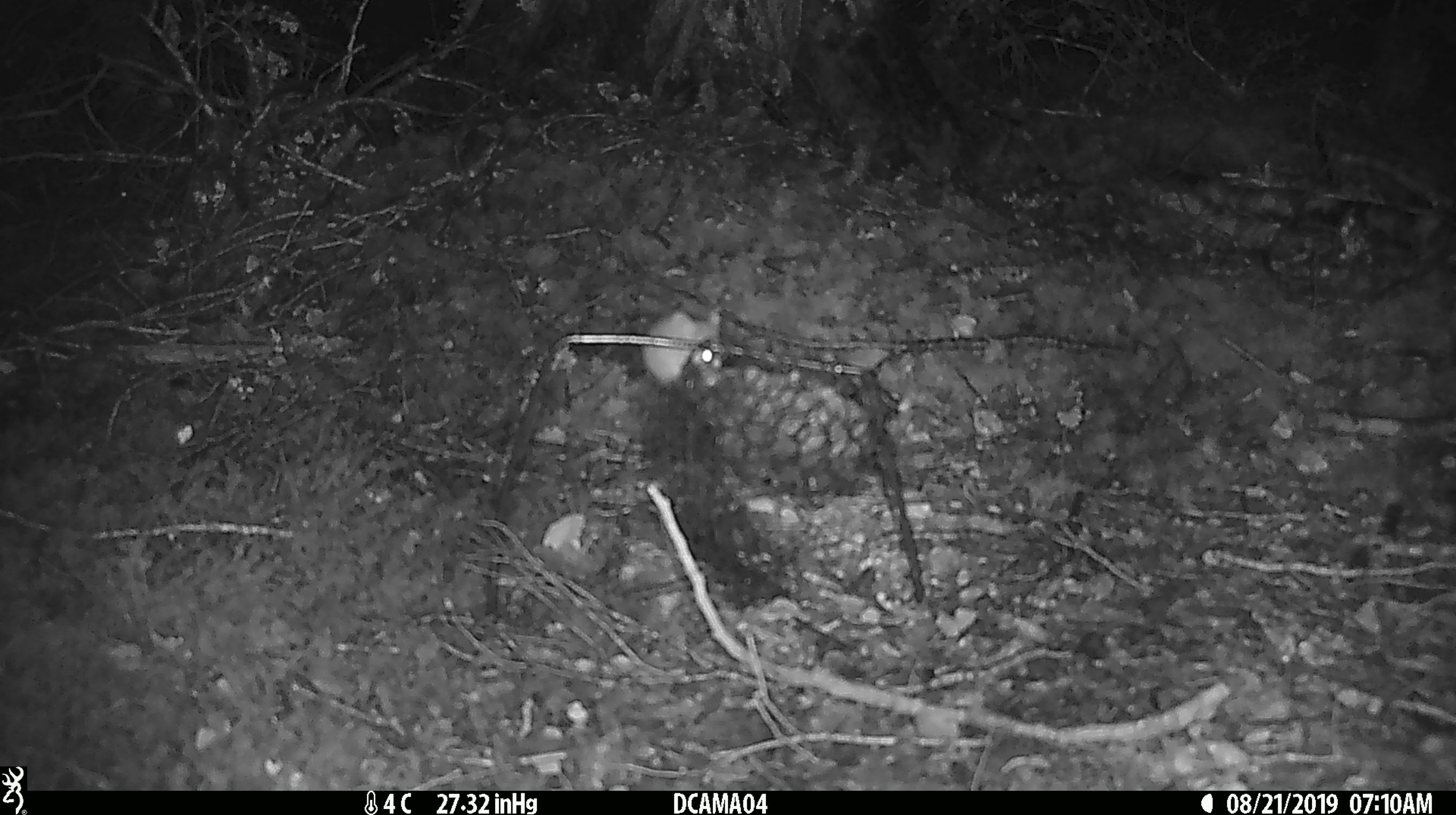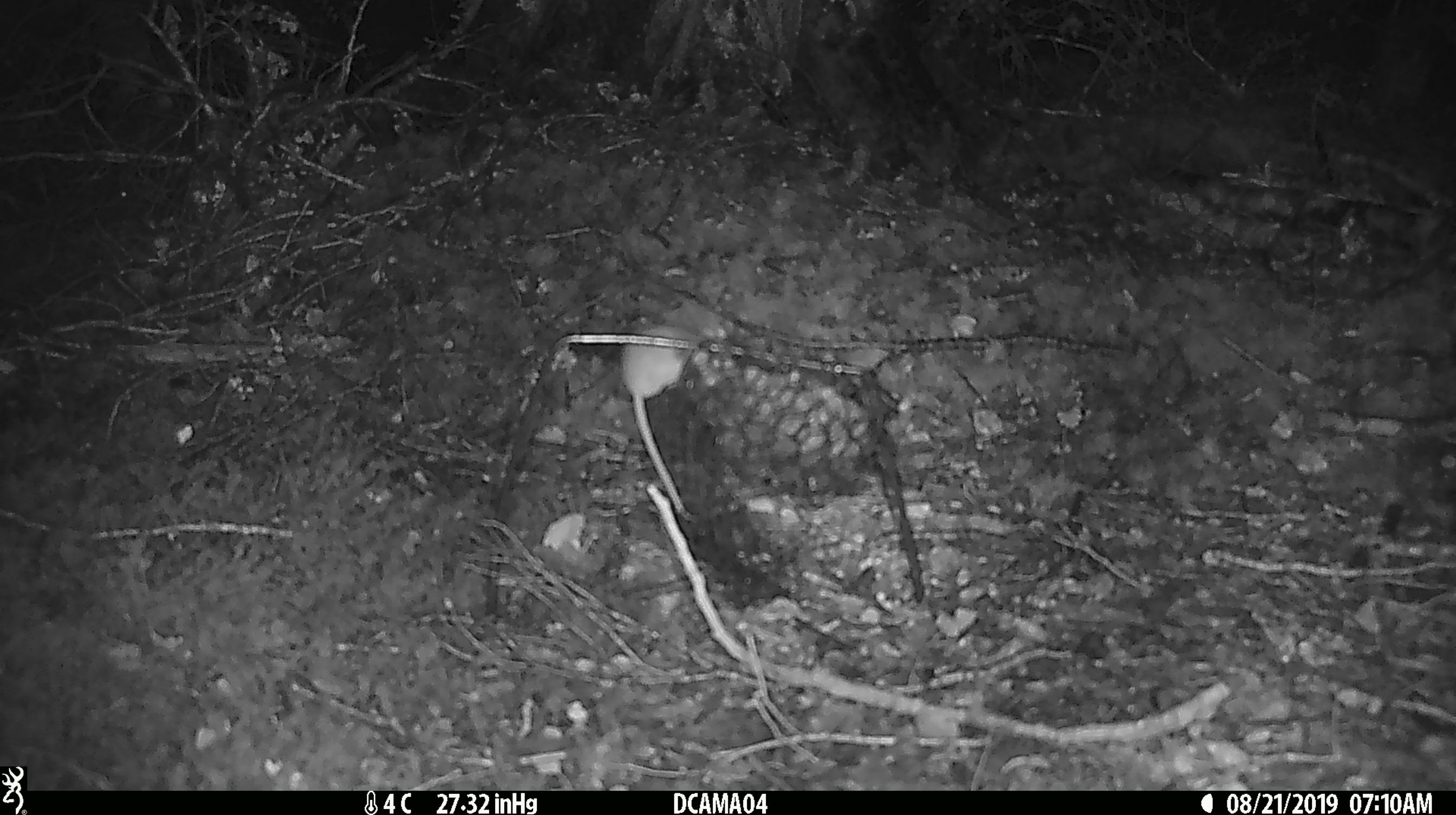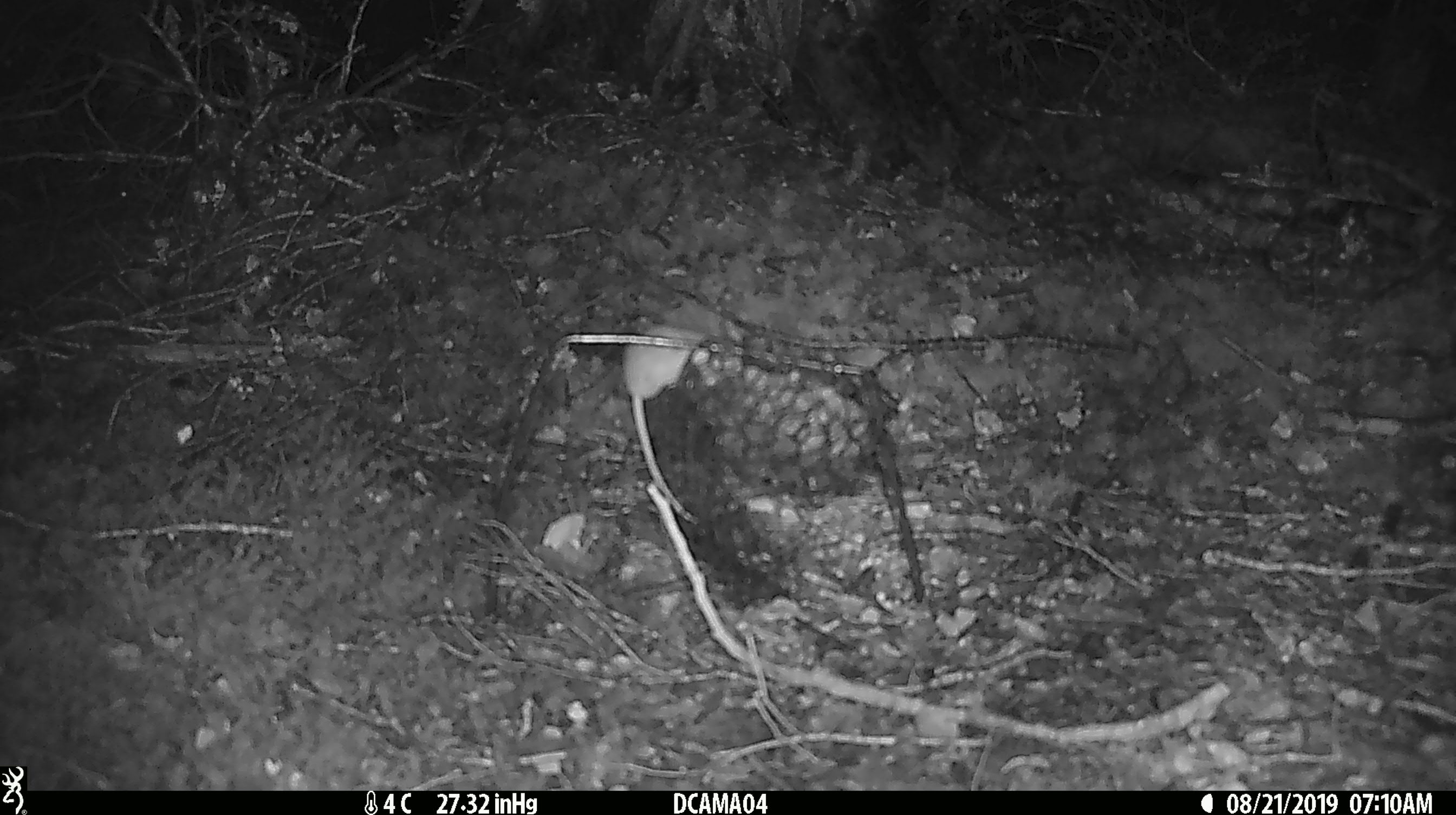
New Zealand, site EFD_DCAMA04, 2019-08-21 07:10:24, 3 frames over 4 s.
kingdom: Animalia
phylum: Chordata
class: Mammalia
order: Rodentia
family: Muridae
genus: Mus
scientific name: Mus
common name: mouse